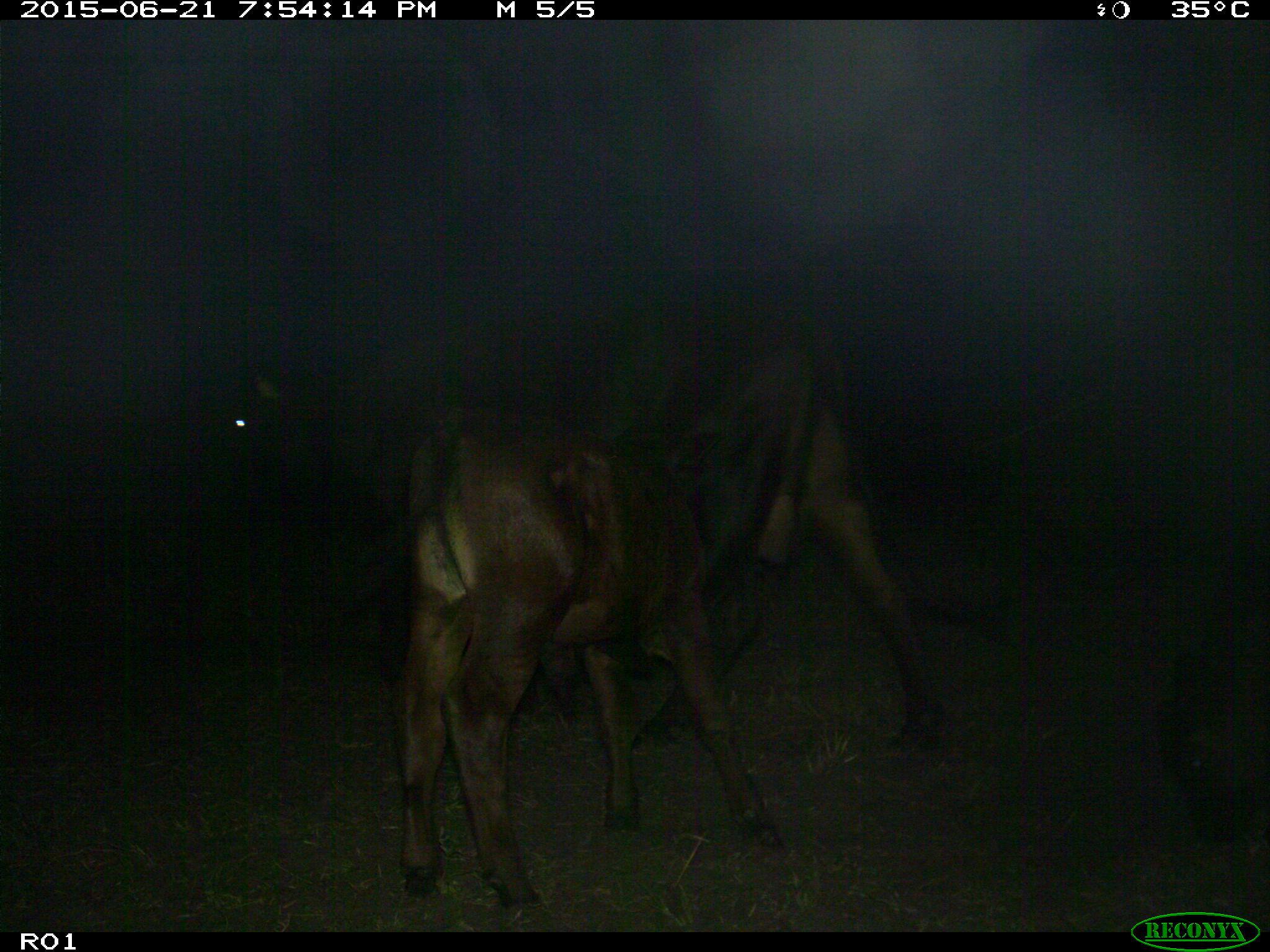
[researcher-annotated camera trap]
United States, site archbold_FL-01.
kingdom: Animalia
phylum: Chordata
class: Mammalia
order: Artiodactyla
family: Bovidae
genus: Bos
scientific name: Bos taurus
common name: domestic cow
Bos taurus (domestic cow).